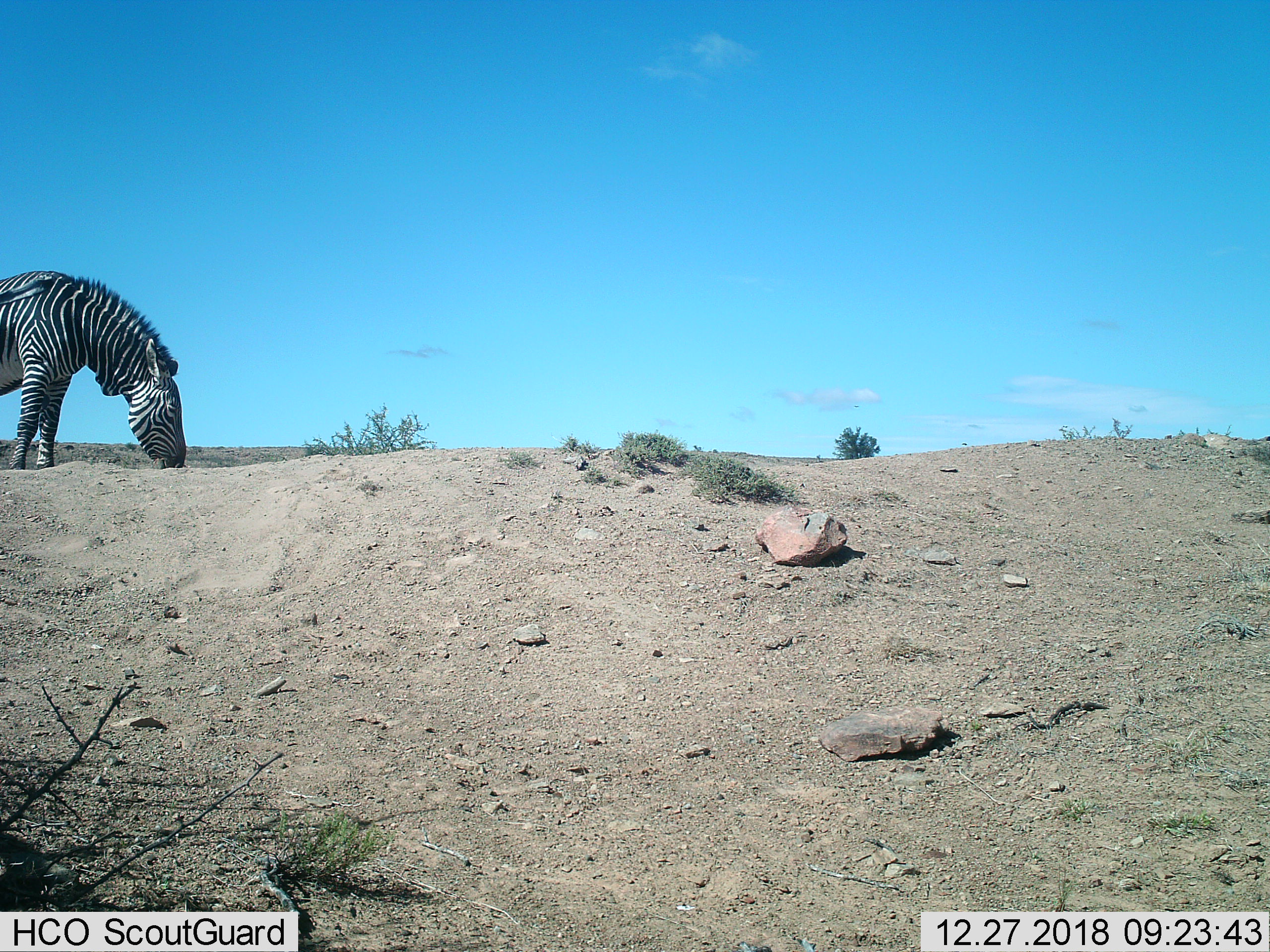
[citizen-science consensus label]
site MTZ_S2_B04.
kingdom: Animalia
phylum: Chordata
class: Mammalia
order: Perissodactyla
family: Equidae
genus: Equus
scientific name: Equus zebra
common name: mountain zebra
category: zebramountain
Zebramountain (mountain zebra) (Equus zebra), count 1. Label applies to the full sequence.